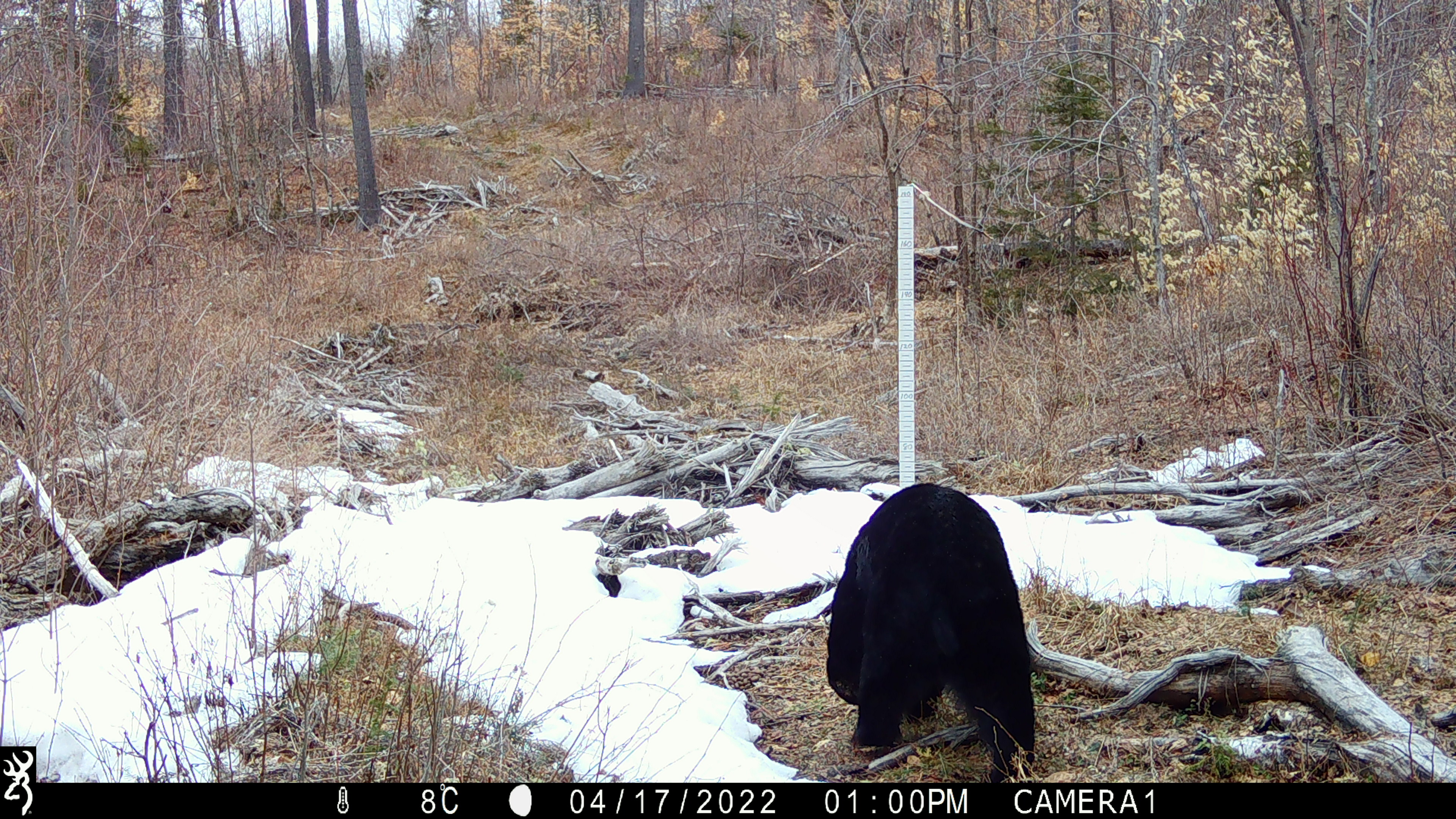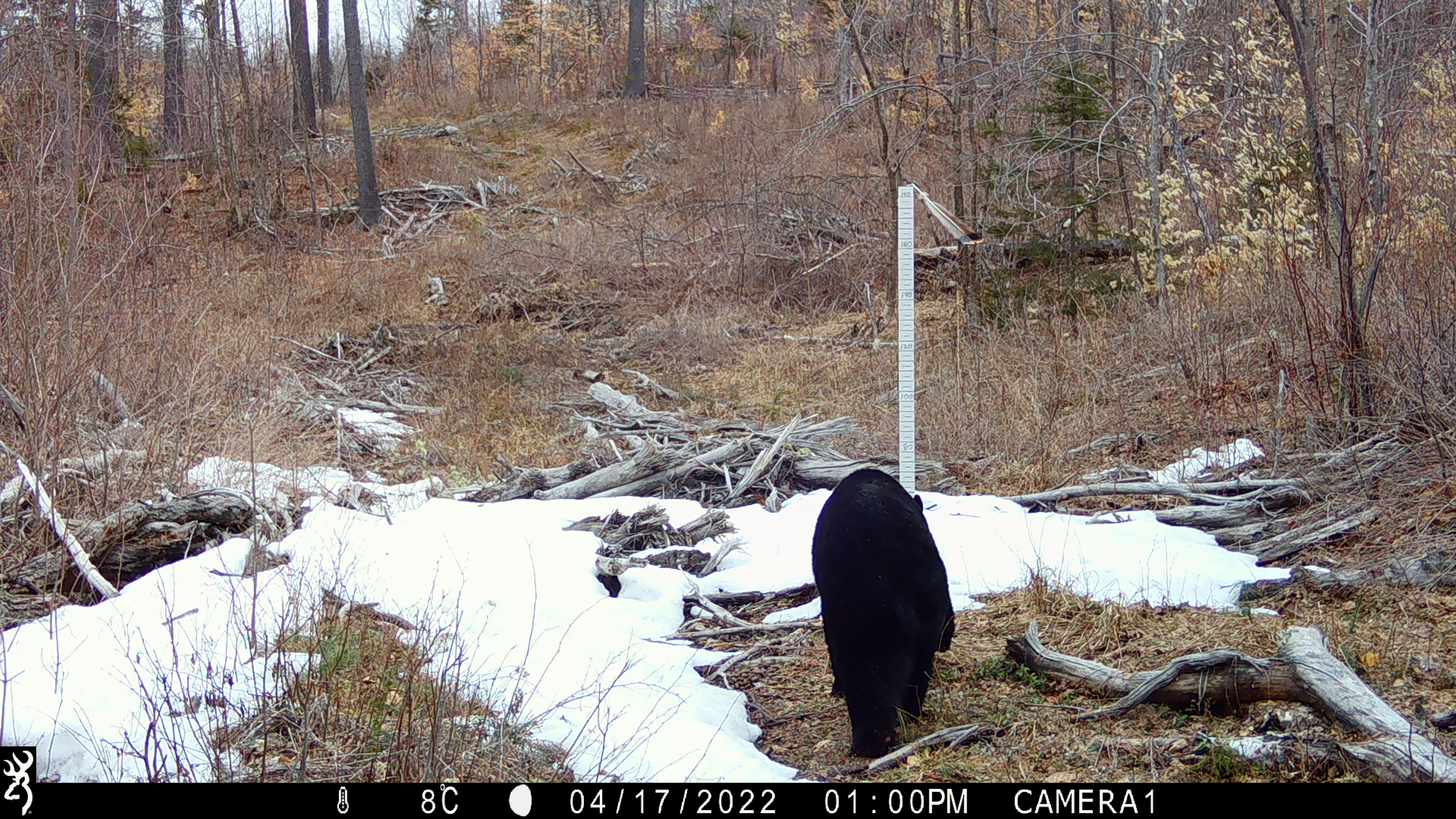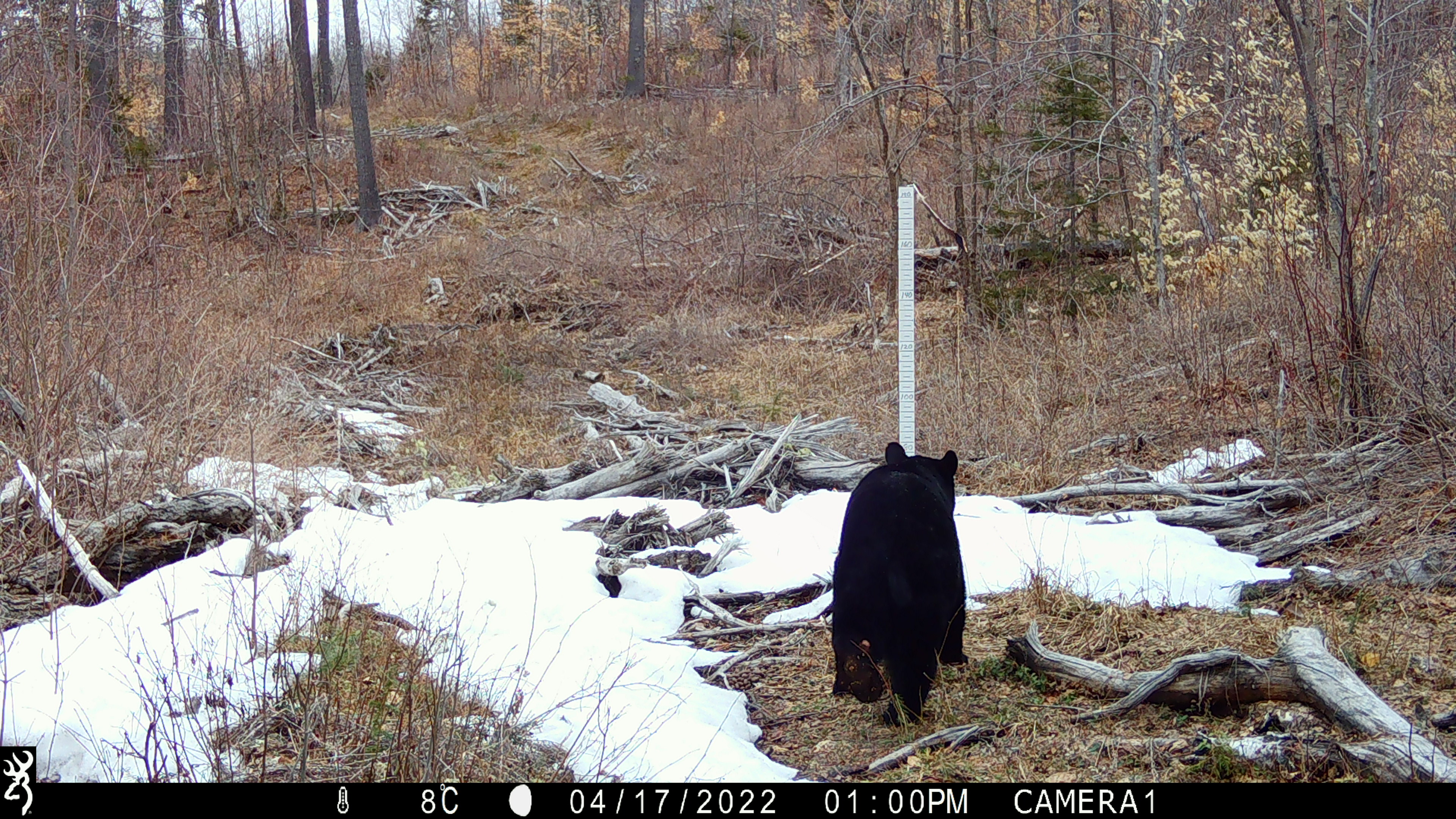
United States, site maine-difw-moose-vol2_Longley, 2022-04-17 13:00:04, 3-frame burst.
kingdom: Animalia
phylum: Chordata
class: Mammalia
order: Carnivora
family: Ursidae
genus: Ursus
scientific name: Ursus americanus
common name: black bear